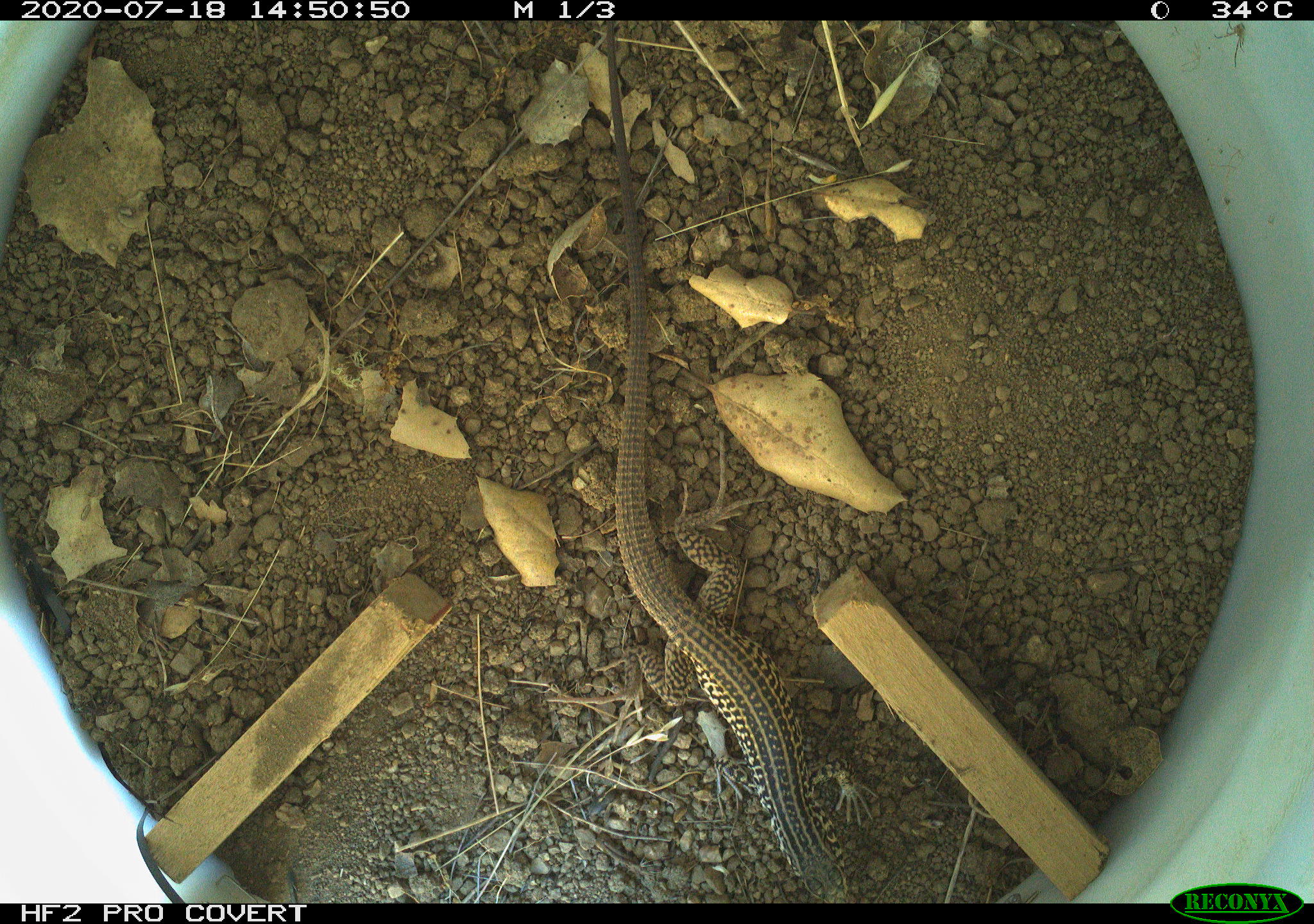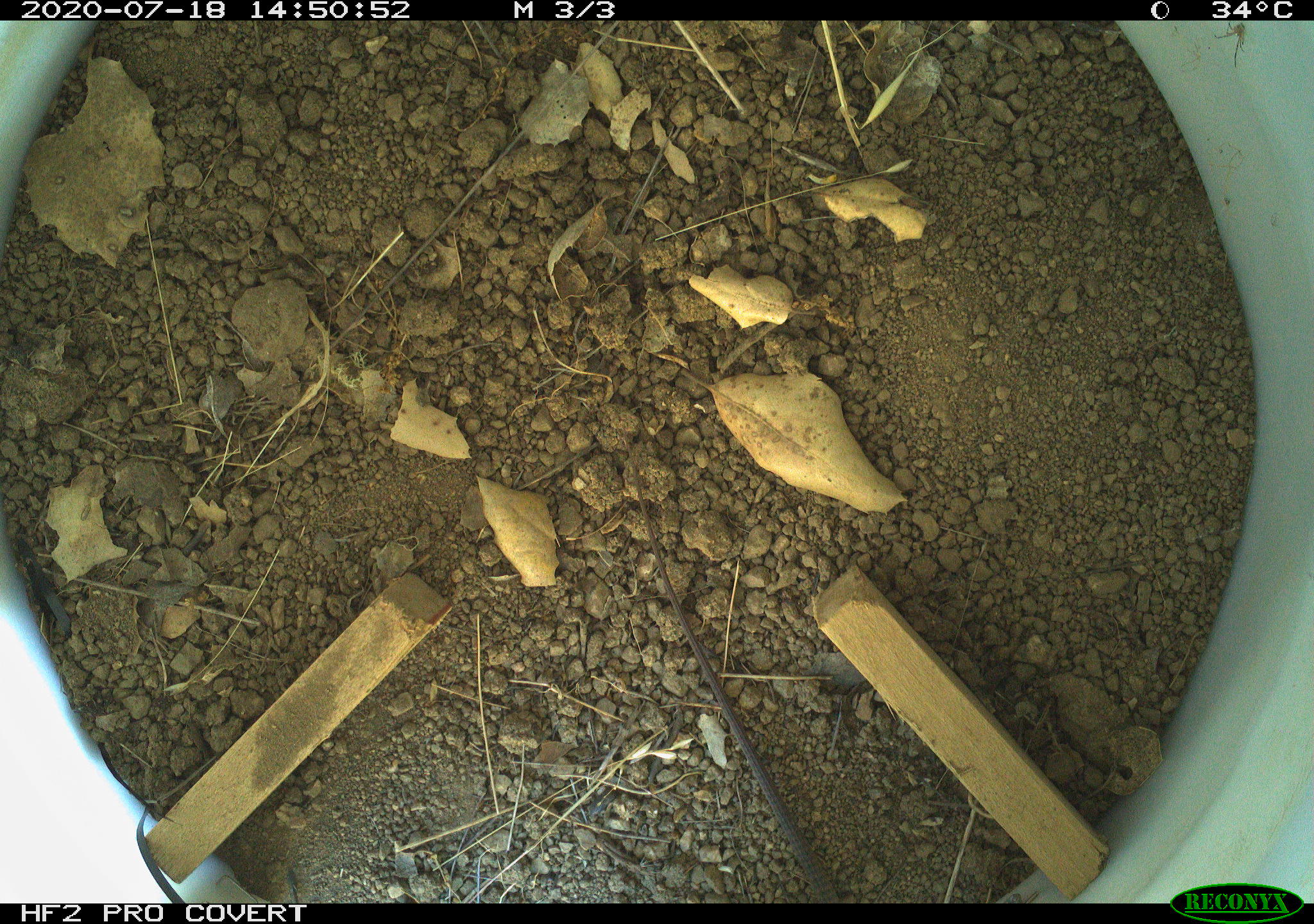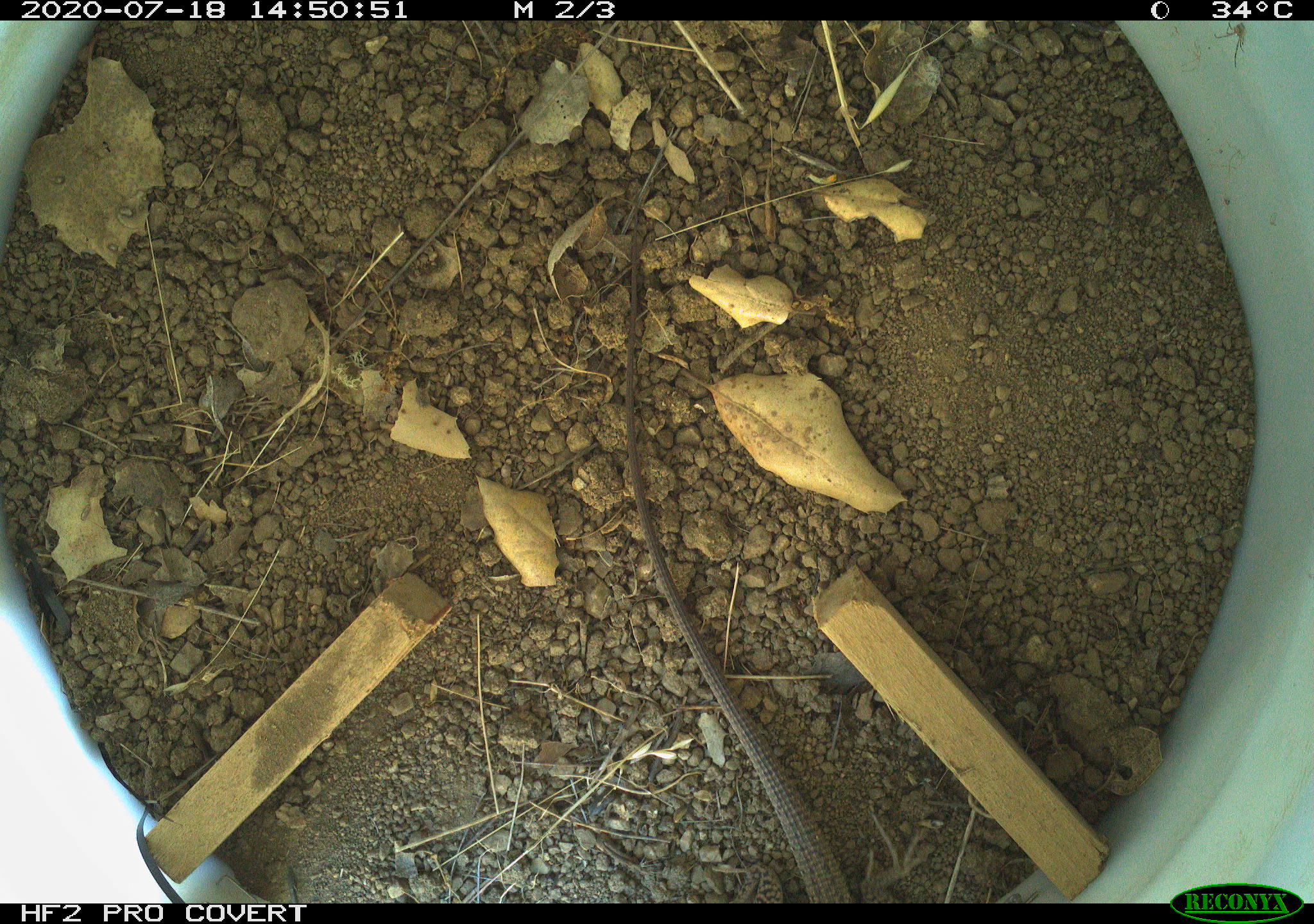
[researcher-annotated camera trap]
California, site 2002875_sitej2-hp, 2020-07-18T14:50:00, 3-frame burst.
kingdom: Animalia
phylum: Chordata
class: Reptilia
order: Squamata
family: Teiidae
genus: Aspidoscelis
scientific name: Aspidoscelis tigris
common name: western whiptail